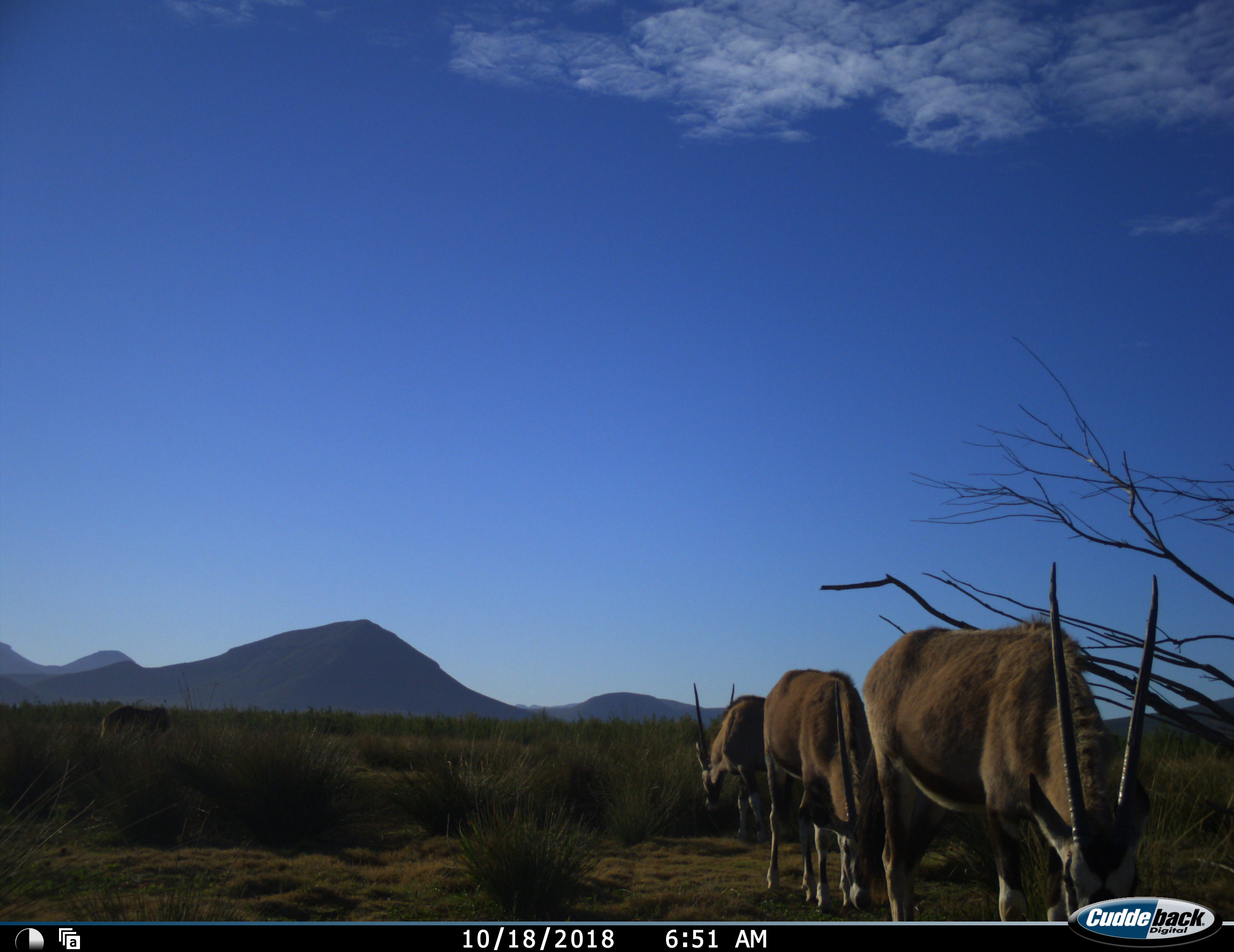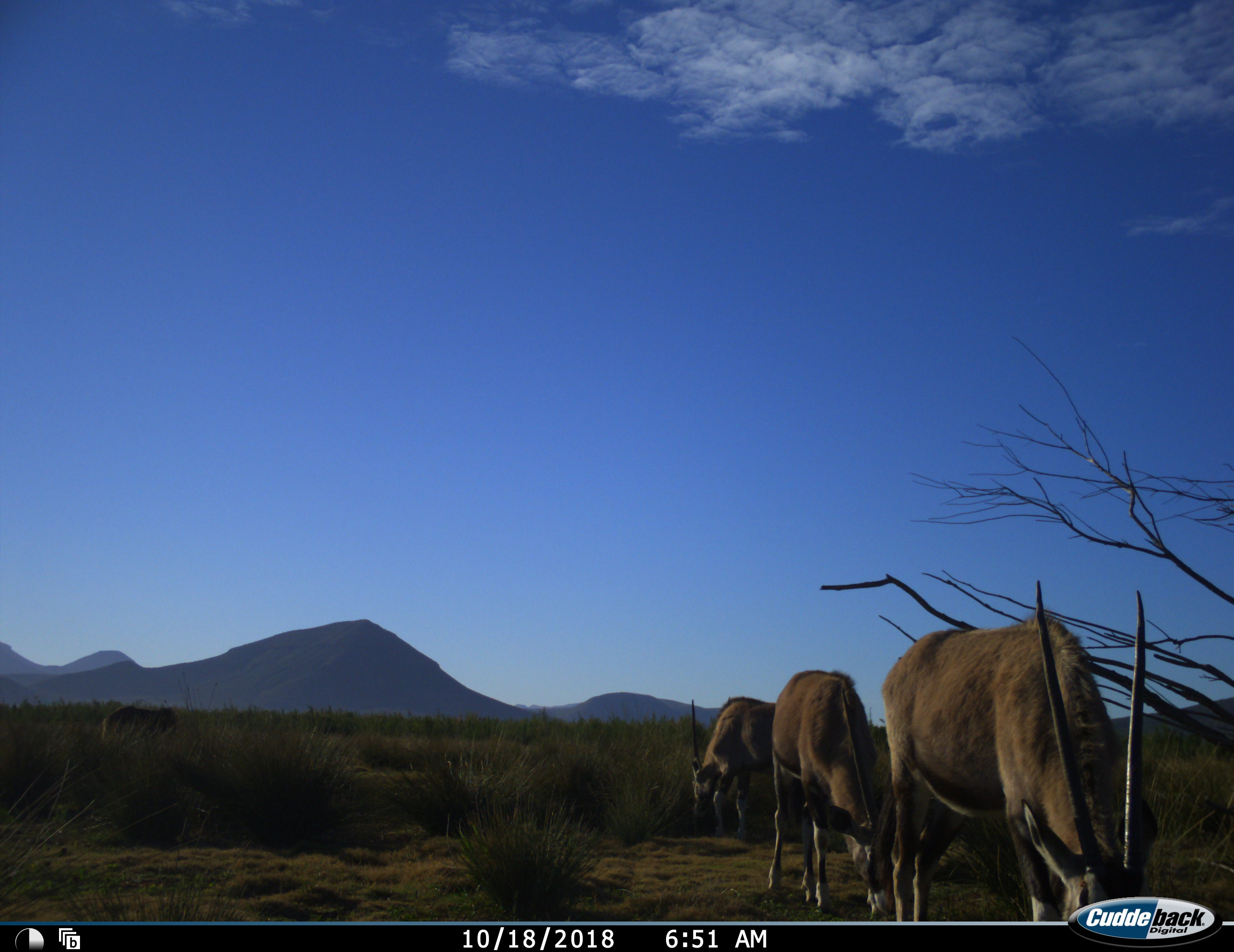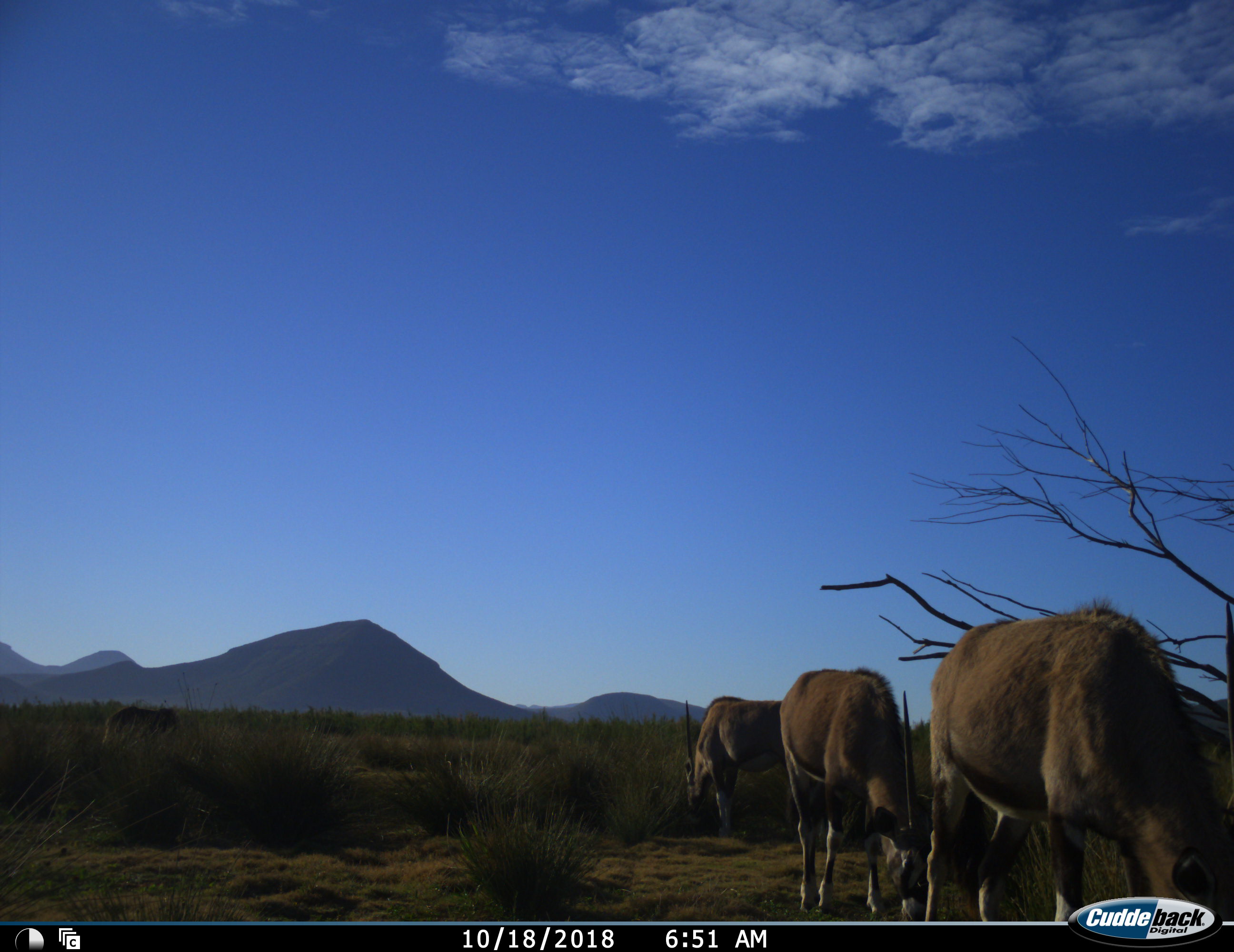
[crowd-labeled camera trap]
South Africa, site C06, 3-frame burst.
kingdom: Animalia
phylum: Chordata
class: Mammalia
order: Artiodactyla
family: Bovidae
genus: Oryx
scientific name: Oryx gazella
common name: gemsbok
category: gemsbokoryx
Gemsbokoryx (gemsbok) (Oryx gazella), count 3. Behavior (volunteer vote fractions): standing 25%, resting 0%, moving 50%, interacting 0%. Young present (vote fraction): 0%. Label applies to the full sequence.